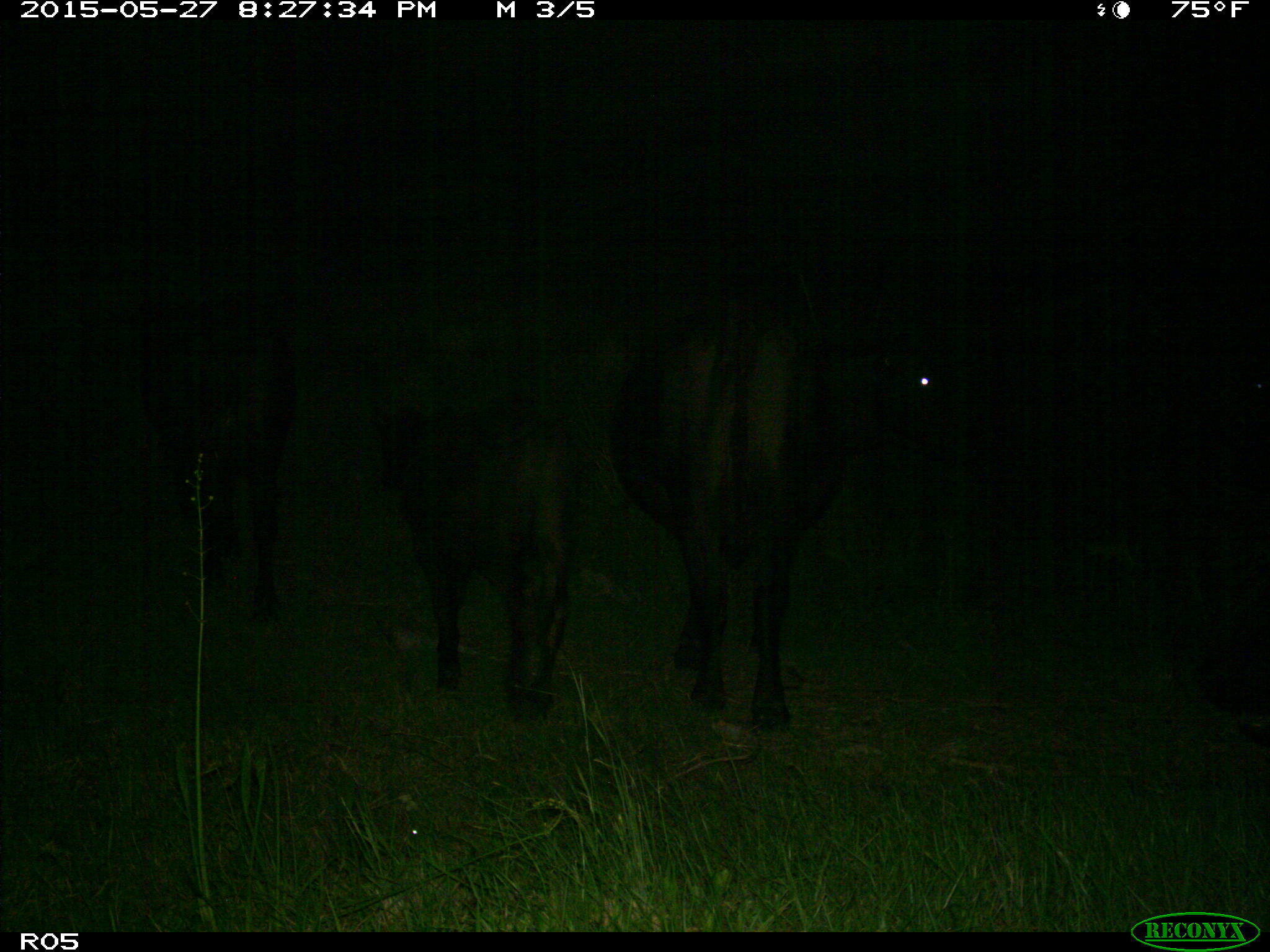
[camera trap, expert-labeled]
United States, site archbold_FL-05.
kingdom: Animalia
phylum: Chordata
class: Mammalia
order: Artiodactyla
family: Bovidae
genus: Bos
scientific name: Bos taurus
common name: domestic cow